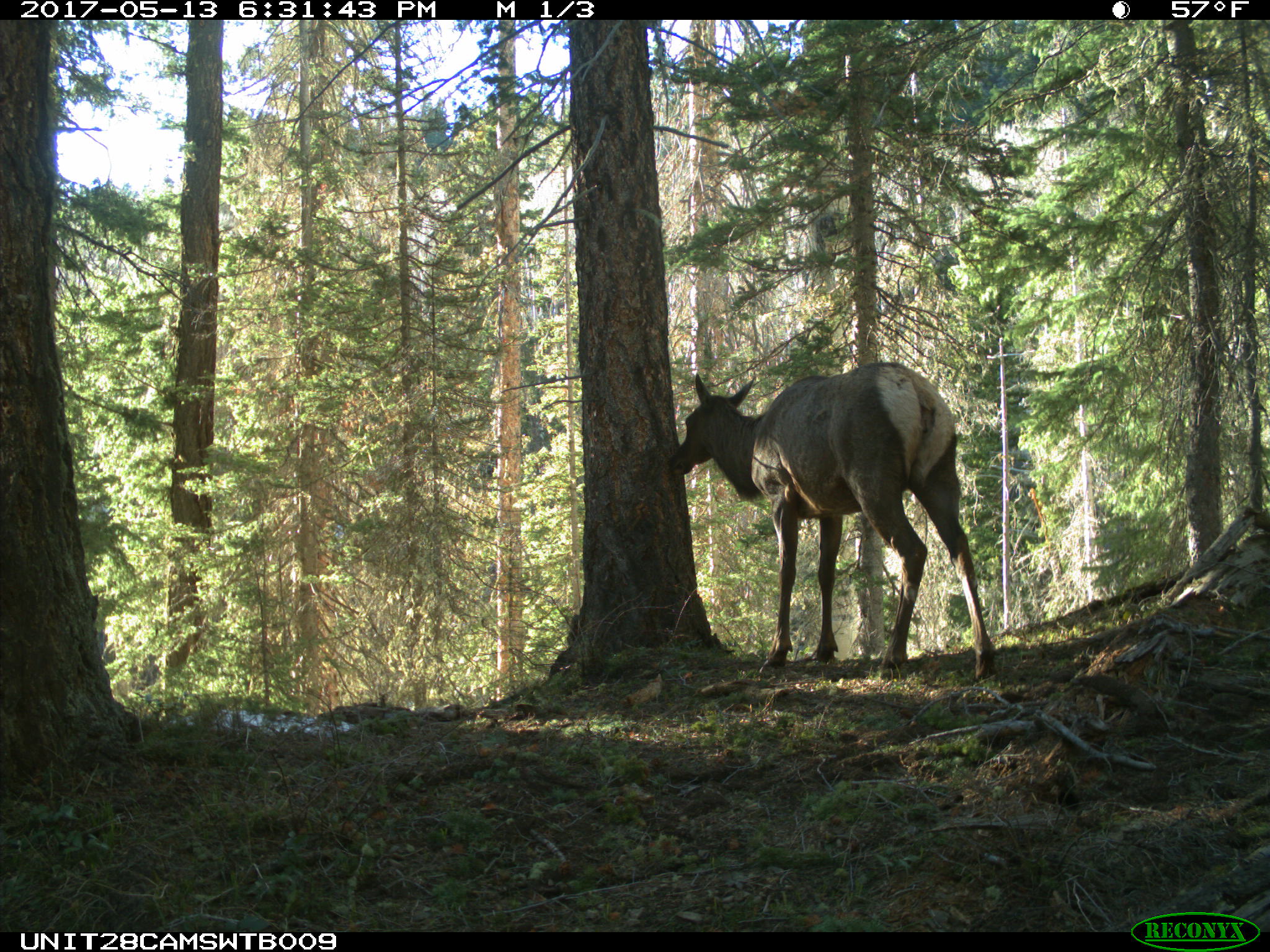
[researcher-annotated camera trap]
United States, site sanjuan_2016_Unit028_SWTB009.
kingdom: Animalia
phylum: Chordata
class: Mammalia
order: Artiodactyla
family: Cervidae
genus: Cervus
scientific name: Cervus elaphus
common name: red deer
Cervus elaphus (red deer).